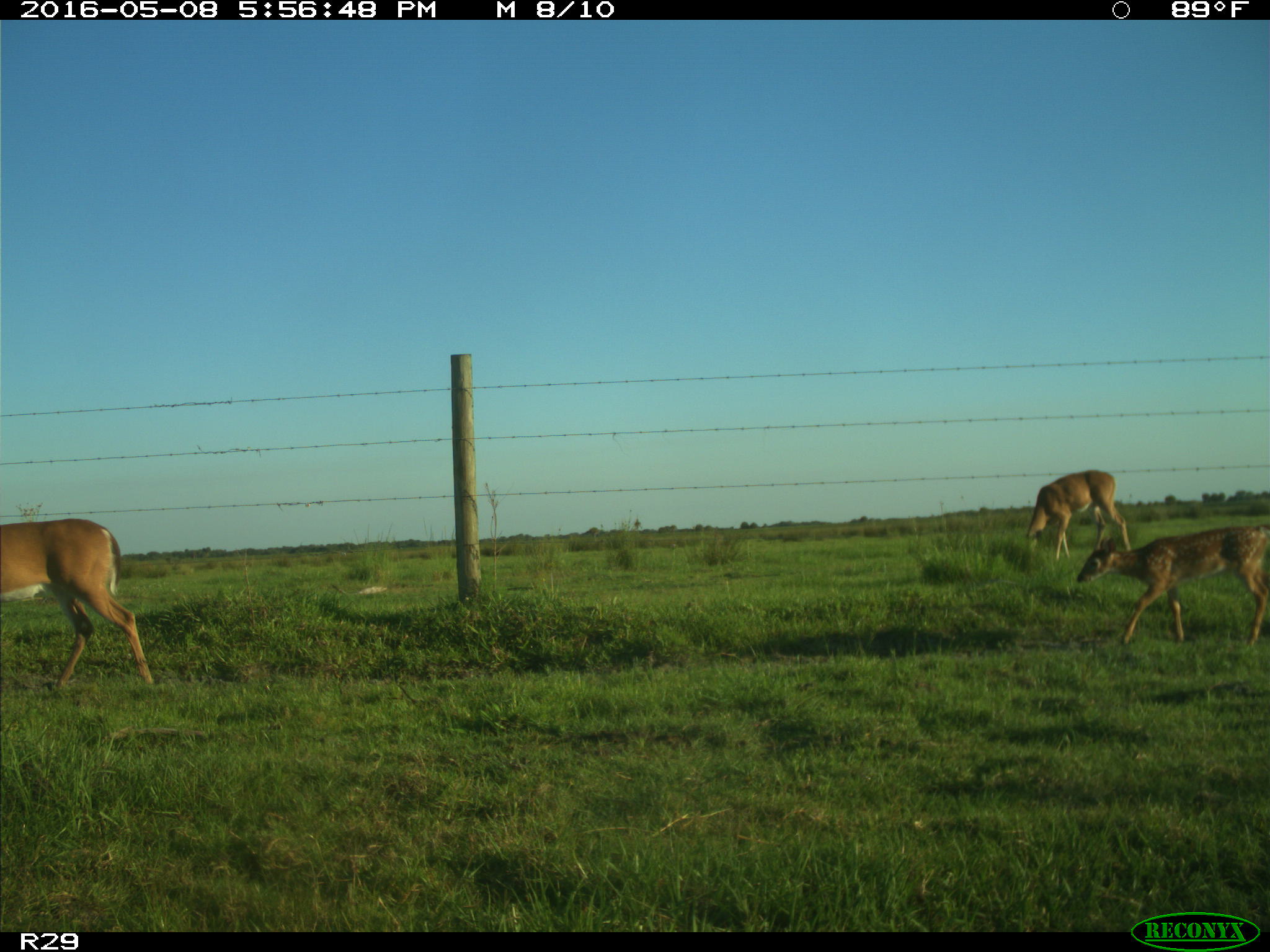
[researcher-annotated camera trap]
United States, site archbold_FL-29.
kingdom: Animalia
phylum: Chordata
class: Mammalia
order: Artiodactyla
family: Cervidae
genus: Odocoileus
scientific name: Odocoileus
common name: deer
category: unidentified deer